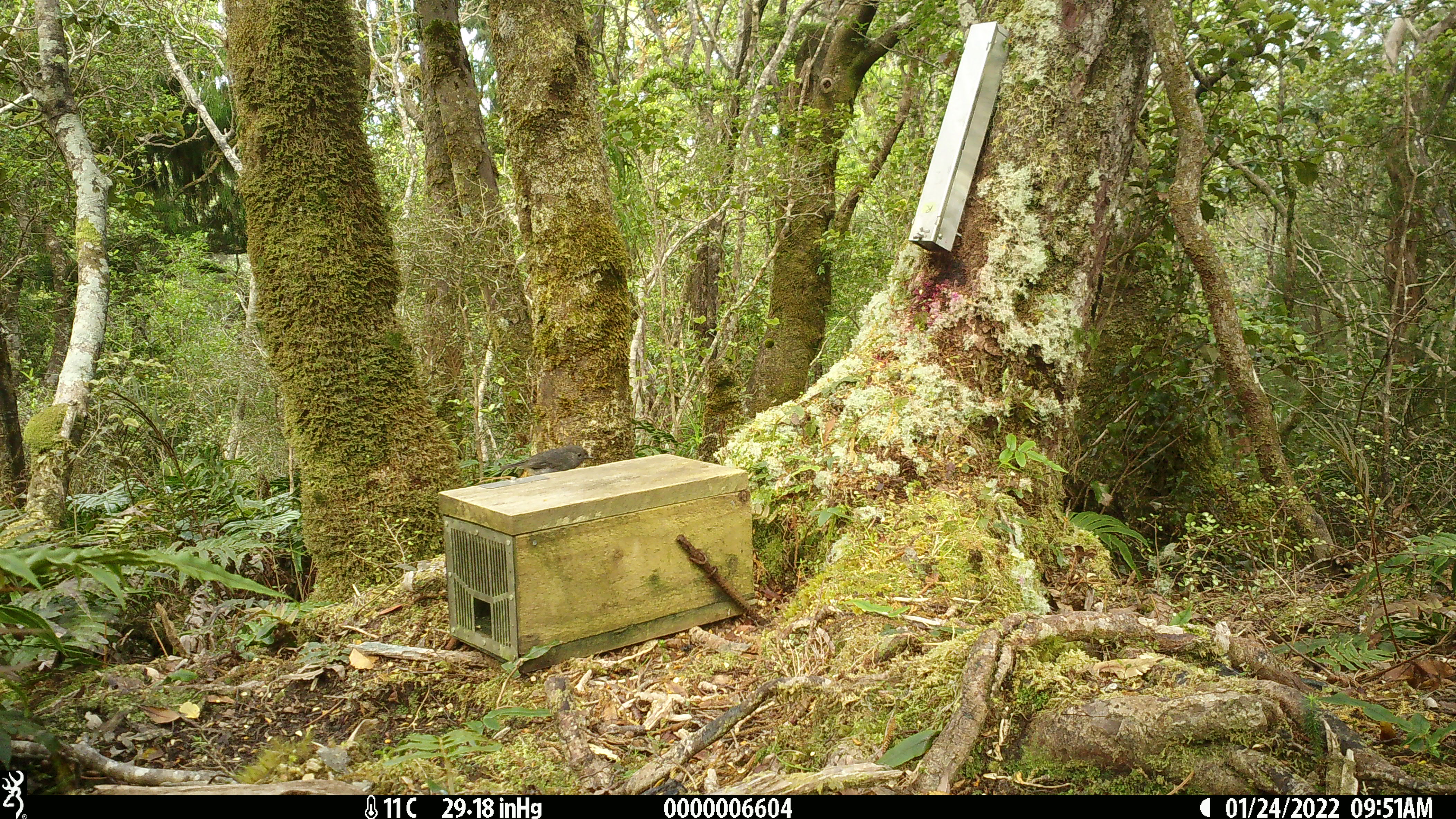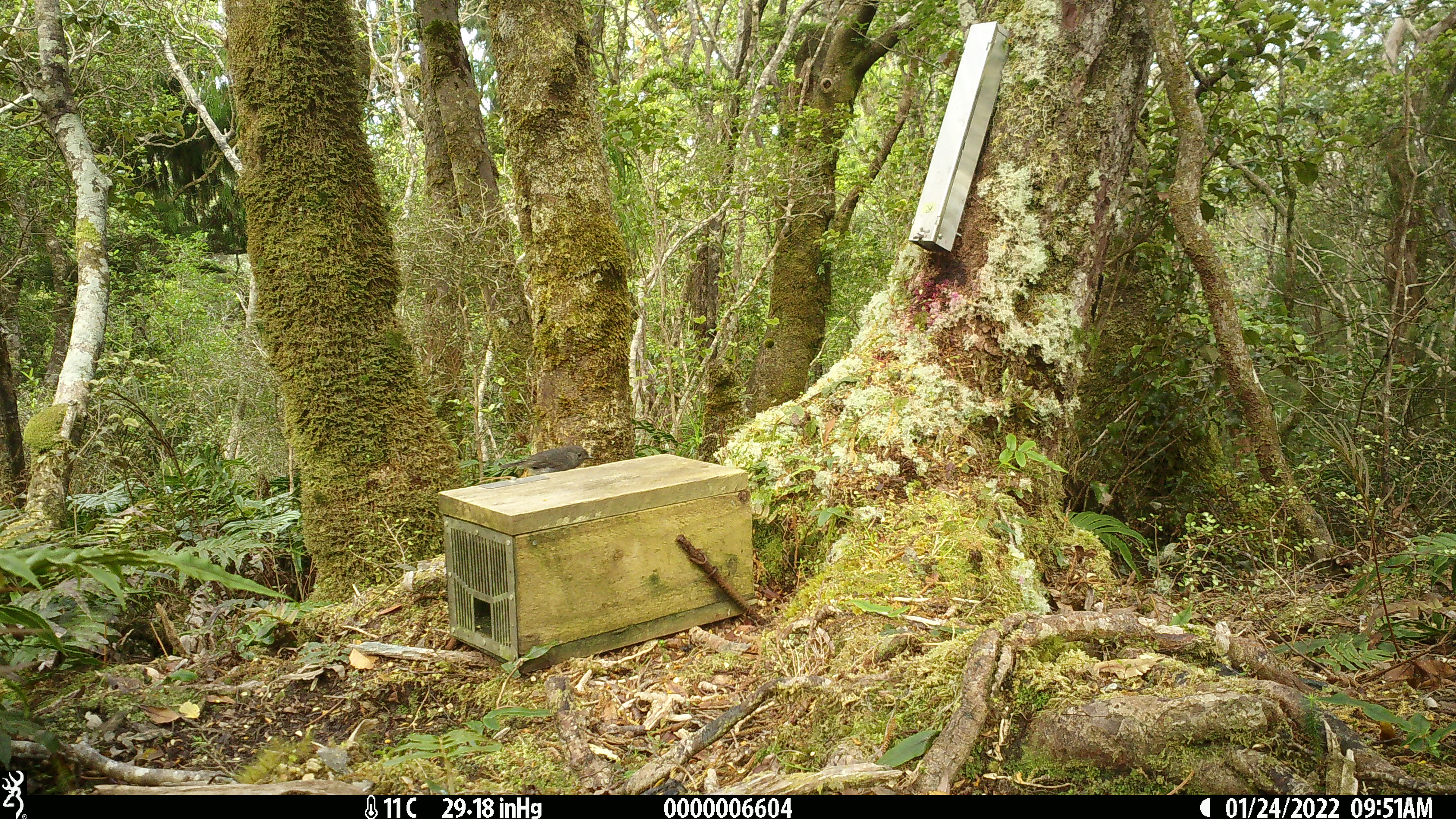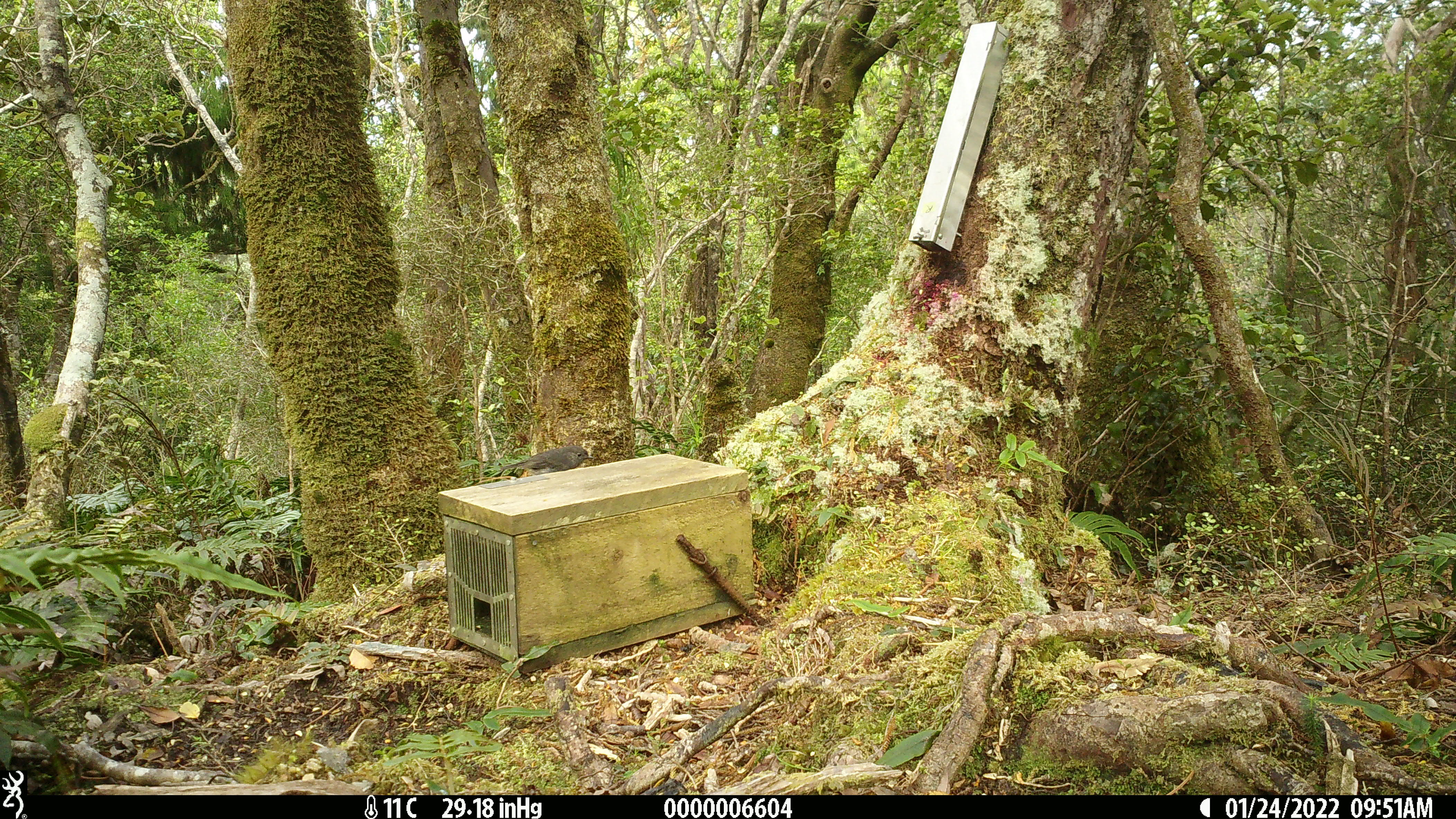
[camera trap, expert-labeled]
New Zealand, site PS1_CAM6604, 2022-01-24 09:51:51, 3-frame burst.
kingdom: Animalia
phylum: Chordata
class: Aves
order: Passeriformes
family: Petroicidae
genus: Petroica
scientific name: Petroica australis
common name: new zealand robin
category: robin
Robin (new zealand robin) (Petroica australis).